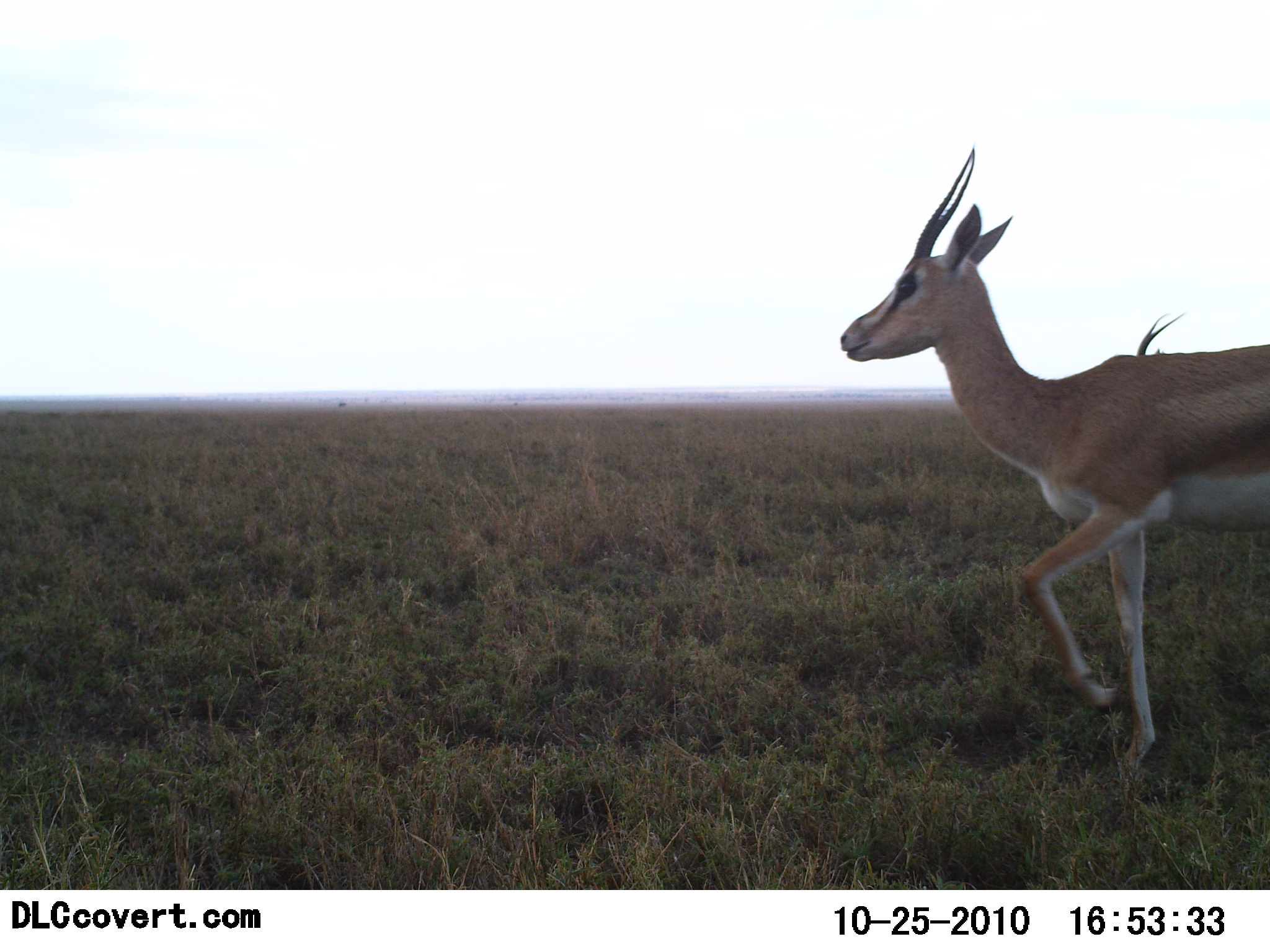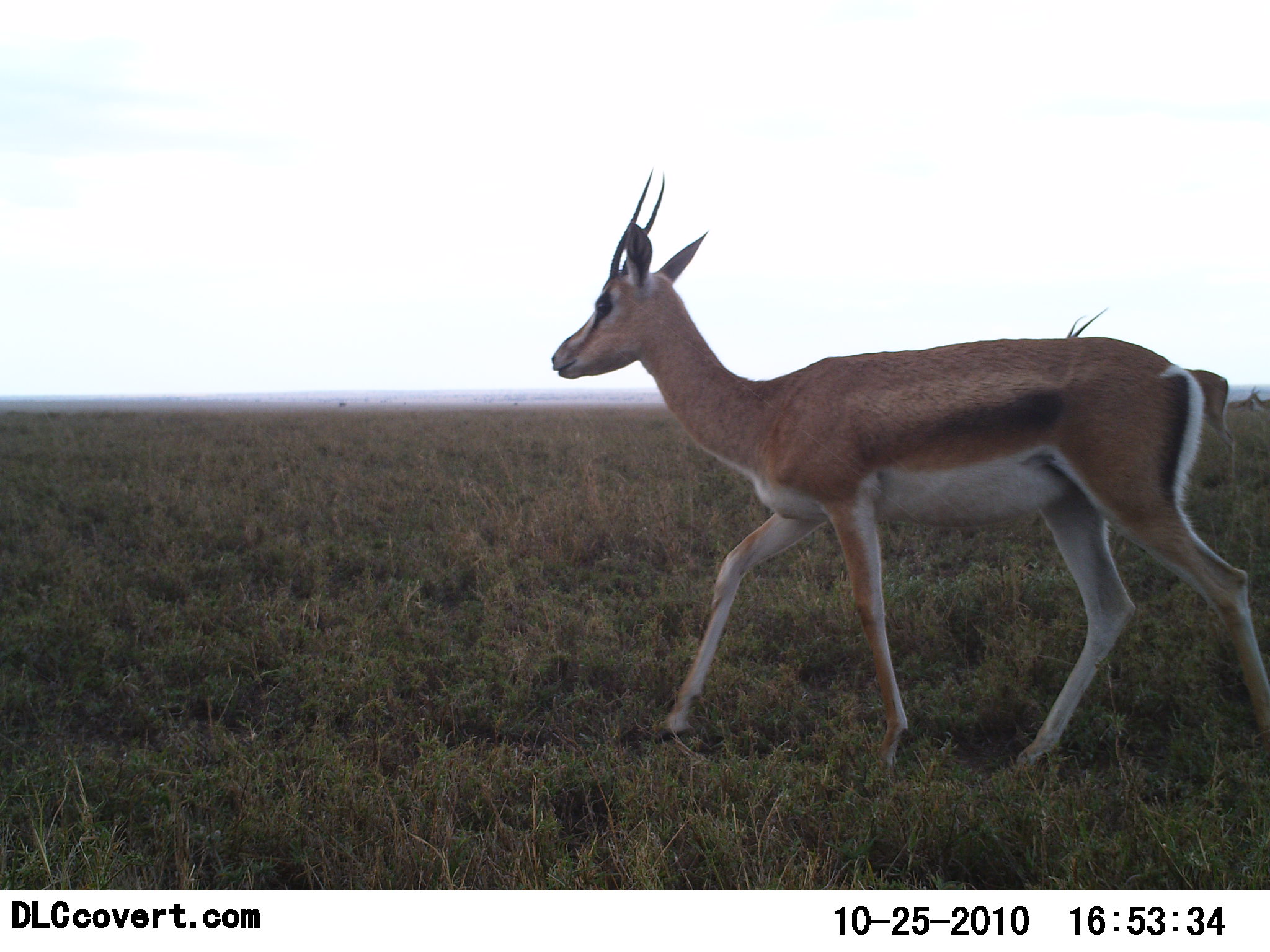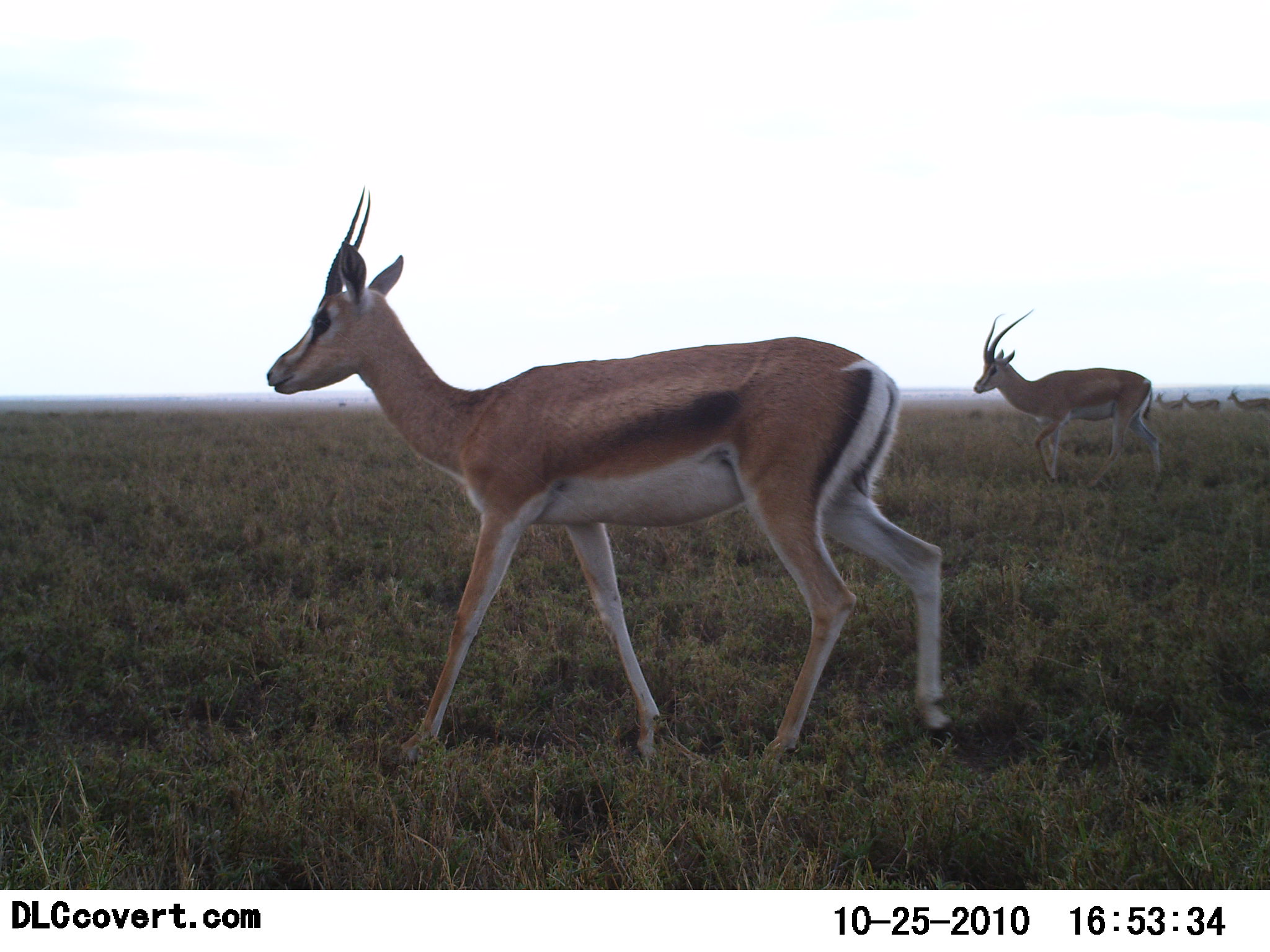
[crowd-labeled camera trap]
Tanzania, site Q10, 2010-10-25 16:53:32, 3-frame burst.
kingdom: Animalia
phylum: Chordata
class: Mammalia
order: Artiodactyla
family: Bovidae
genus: Nanger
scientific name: Nanger granti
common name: grant's gazelle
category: gazellegrants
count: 5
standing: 0%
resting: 0%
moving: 100%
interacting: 0%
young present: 0%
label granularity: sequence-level